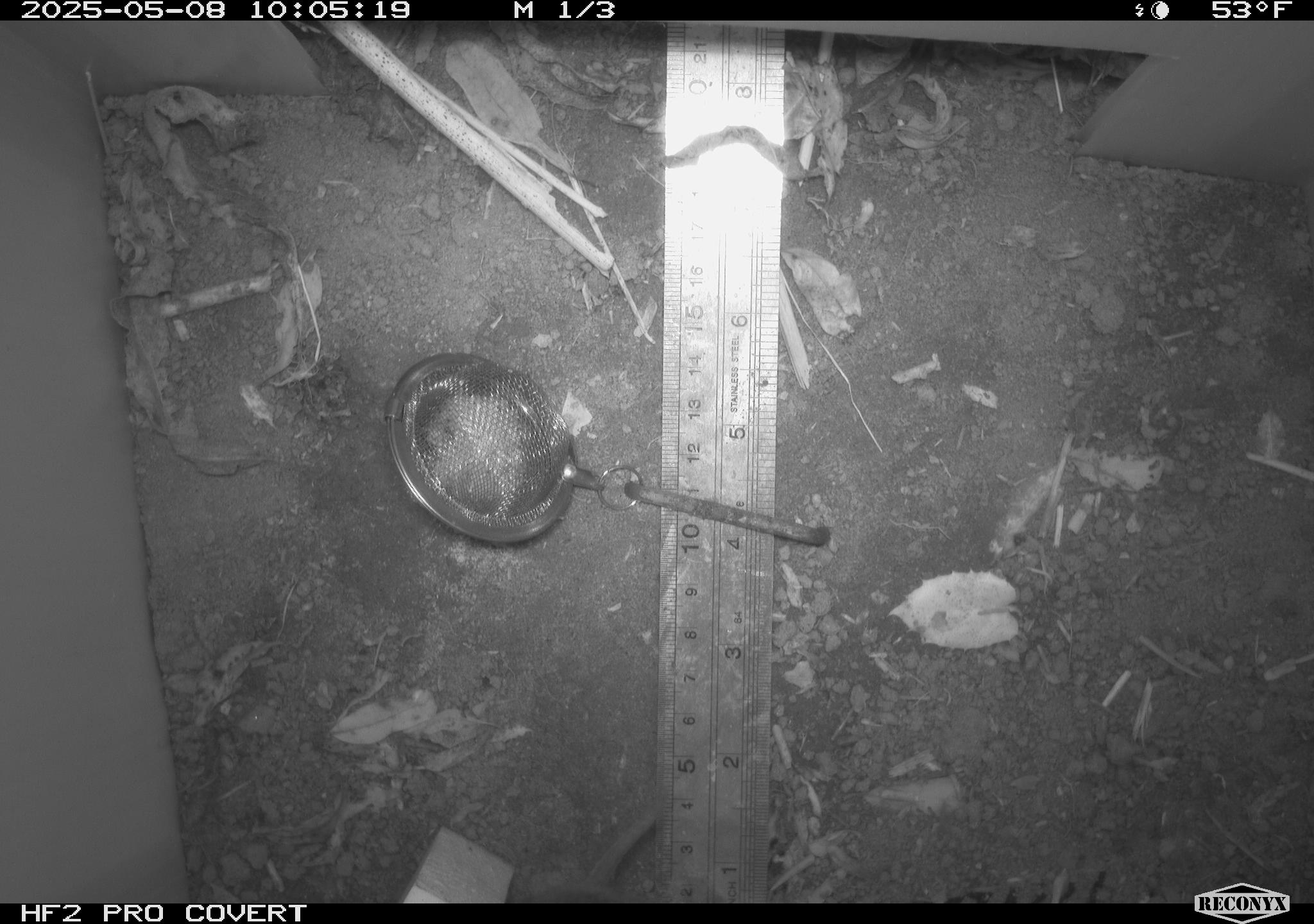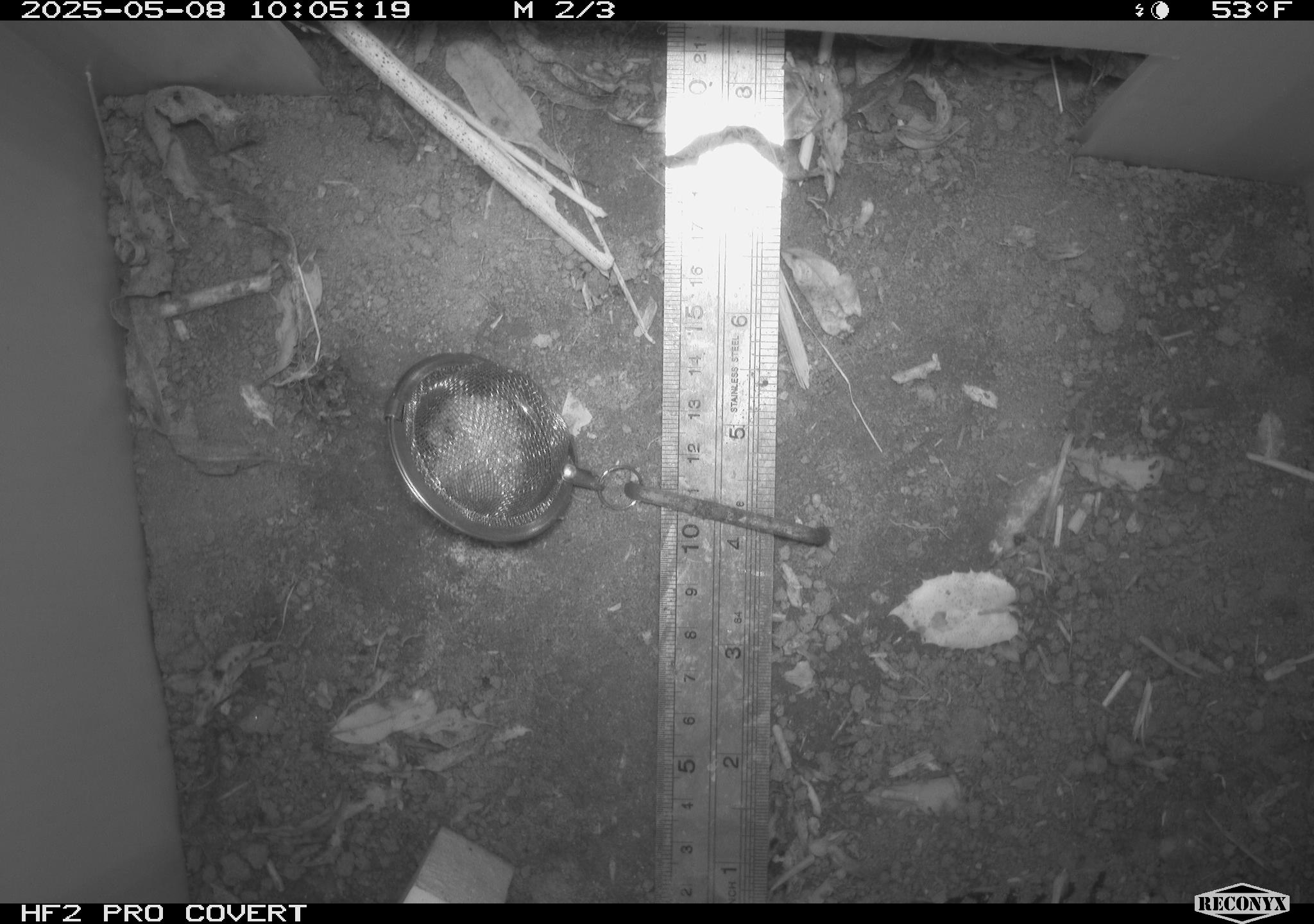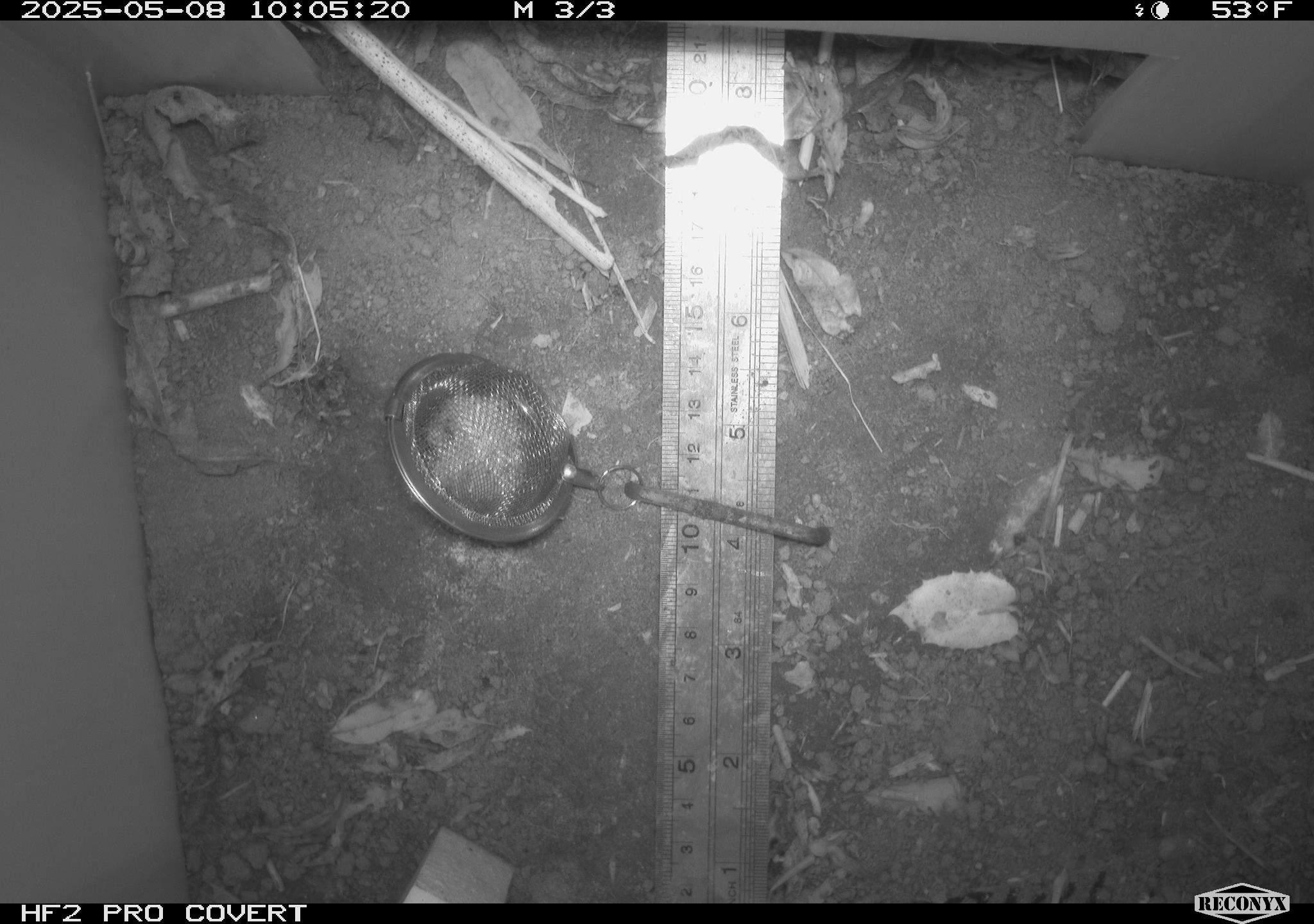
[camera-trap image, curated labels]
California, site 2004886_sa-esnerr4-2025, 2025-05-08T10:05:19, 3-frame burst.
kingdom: Animalia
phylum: Chordata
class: Mammalia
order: Rodentia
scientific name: Rodentia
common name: rodent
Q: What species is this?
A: Rodent (Rodentia).